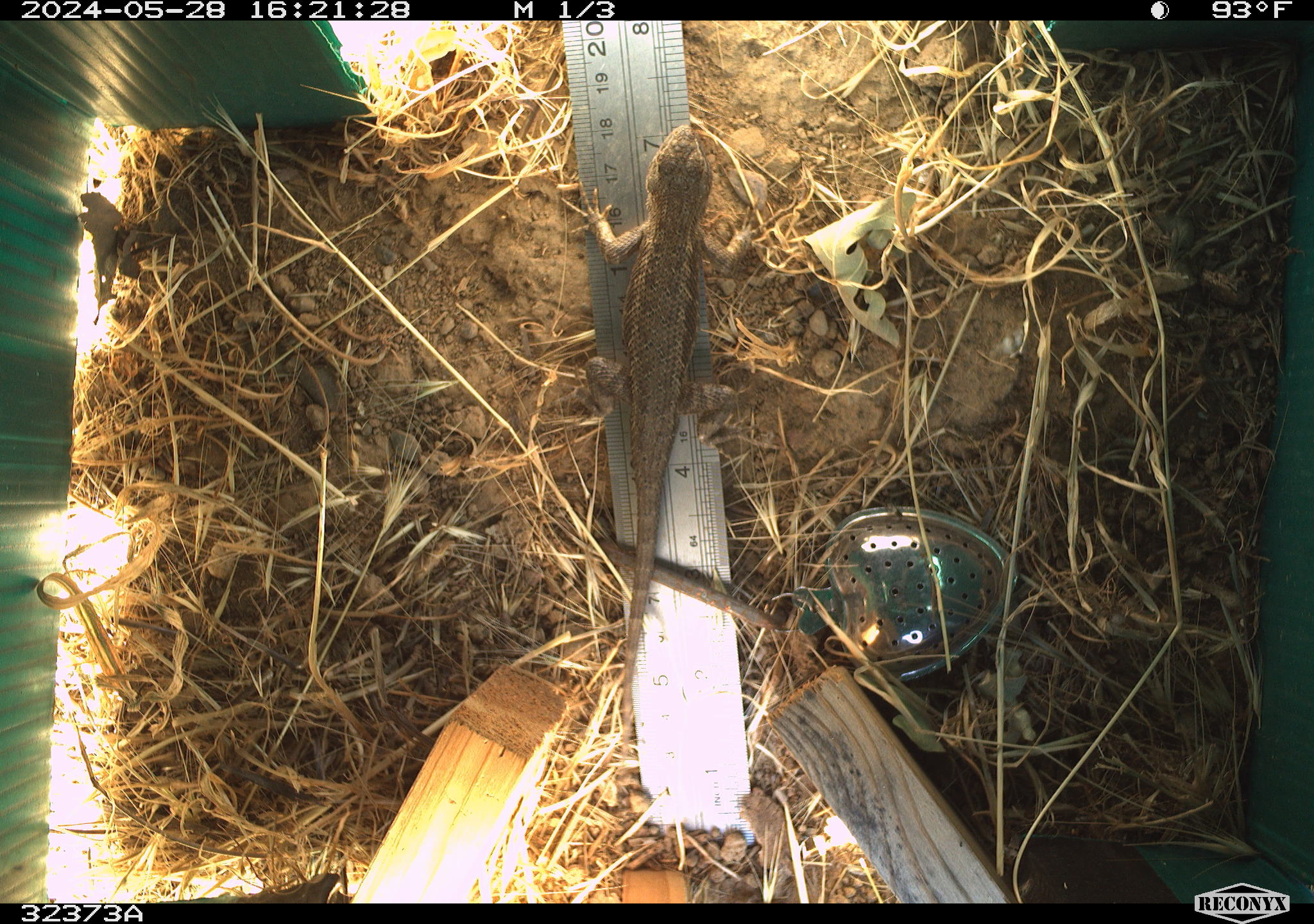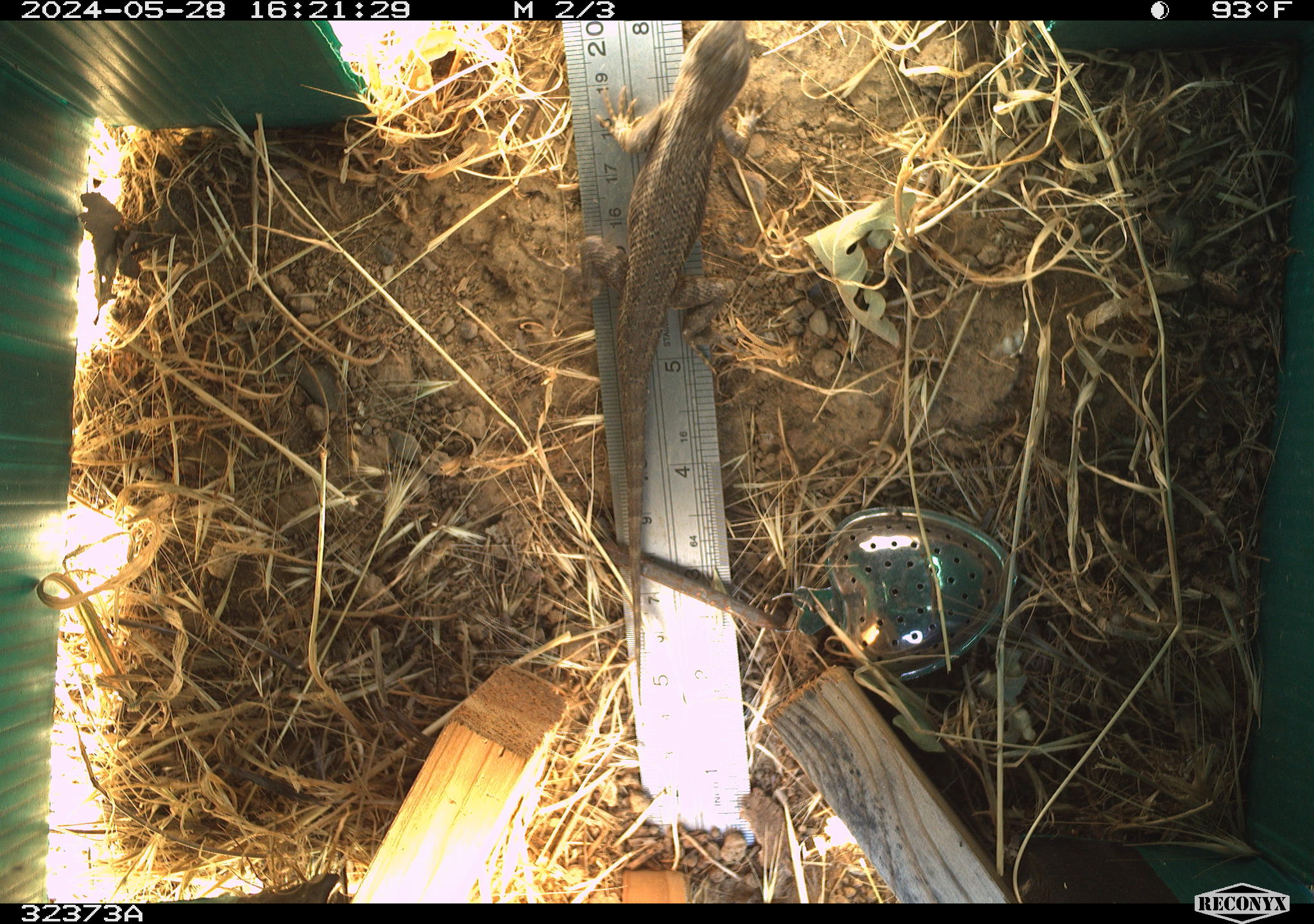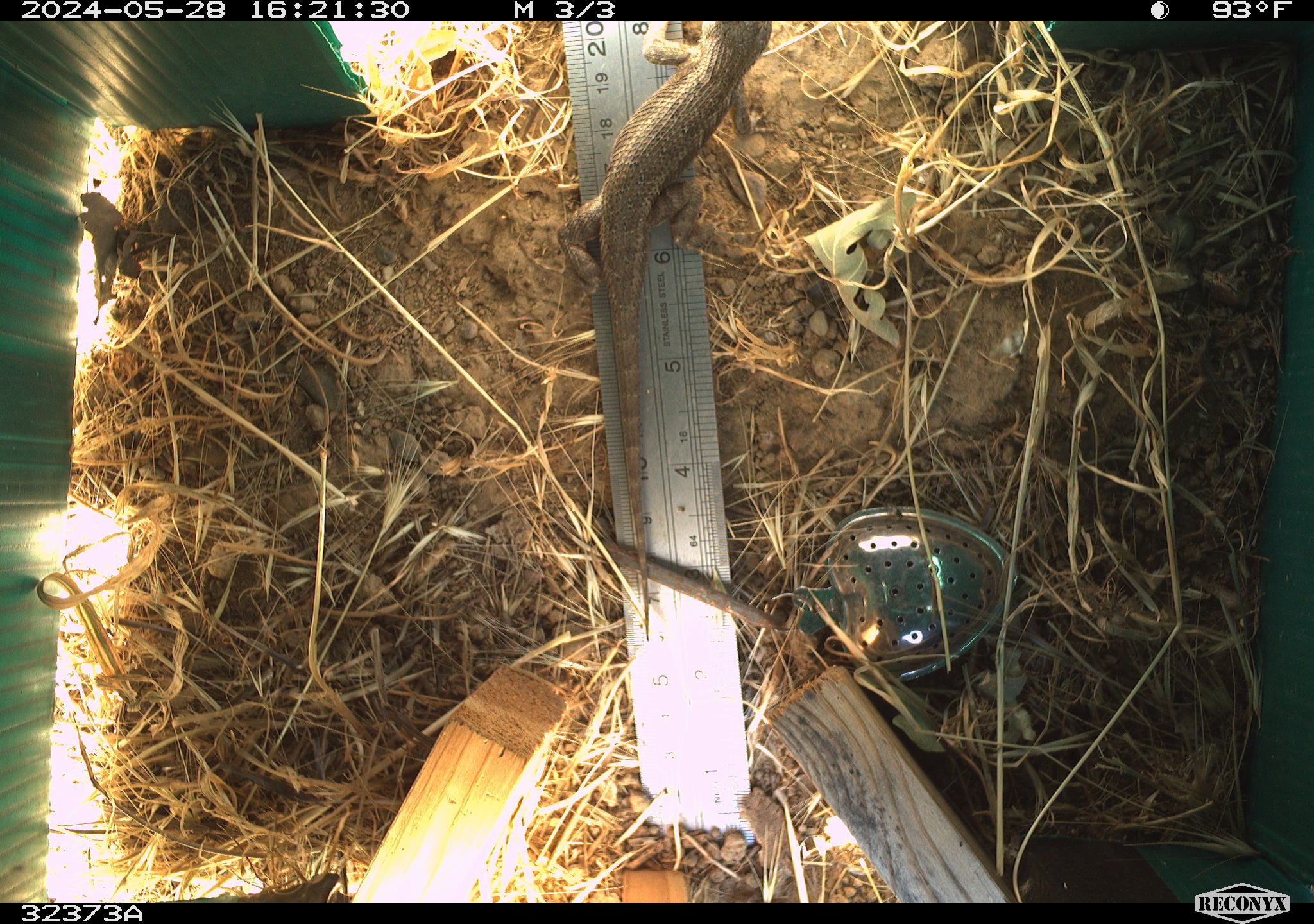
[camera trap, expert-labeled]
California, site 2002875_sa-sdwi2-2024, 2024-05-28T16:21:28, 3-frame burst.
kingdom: Animalia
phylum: Chordata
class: Reptilia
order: Squamata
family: Phrynosomatidae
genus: Sceloporus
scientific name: Sceloporus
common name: spiny lizards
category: sceloporus species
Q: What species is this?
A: Sceloporus species (spiny lizards) (Sceloporus).